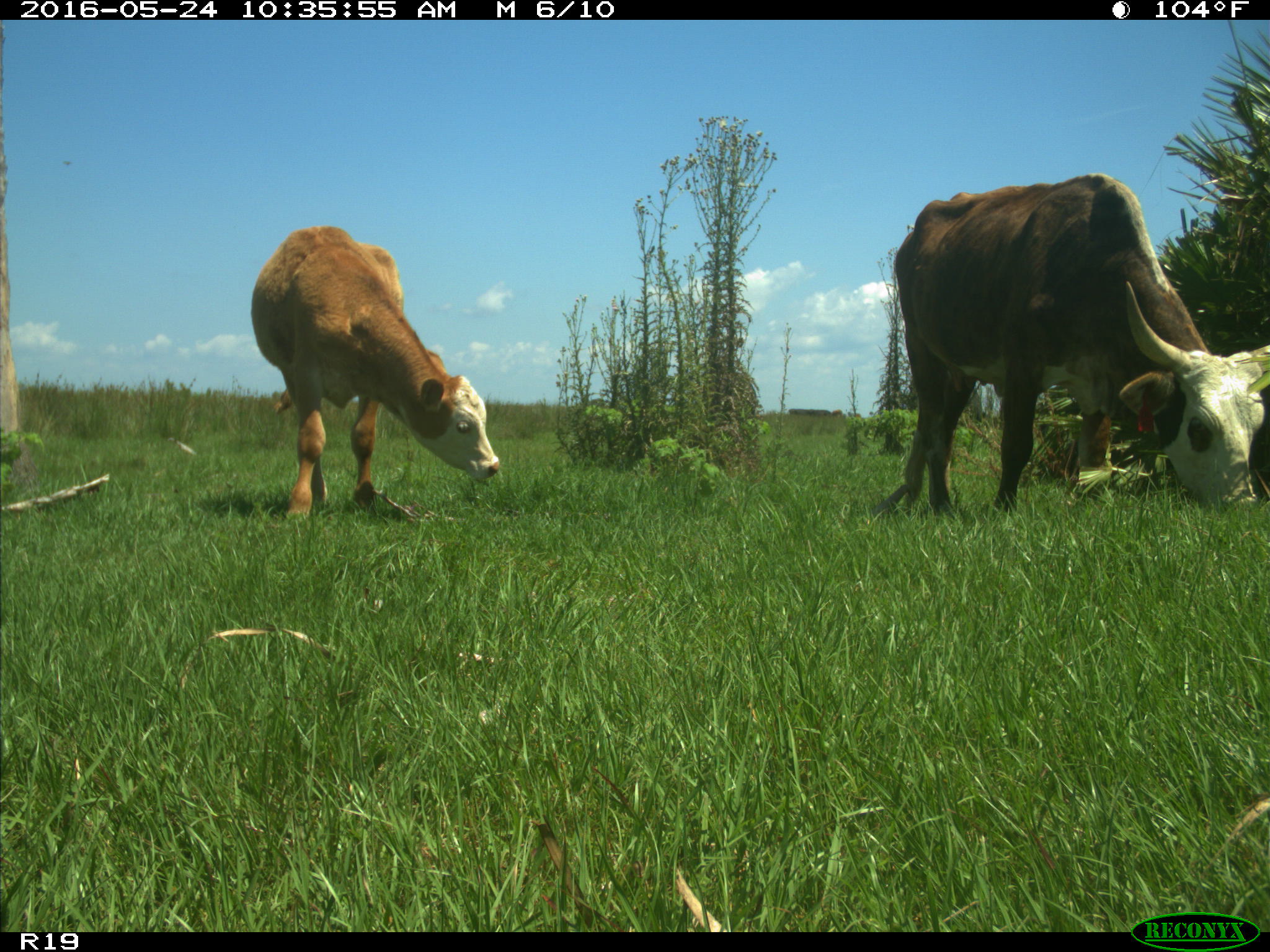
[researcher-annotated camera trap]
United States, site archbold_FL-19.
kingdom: Animalia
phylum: Chordata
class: Mammalia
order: Artiodactyla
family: Bovidae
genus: Bos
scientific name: Bos taurus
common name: domestic cow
Bos taurus (domestic cow).